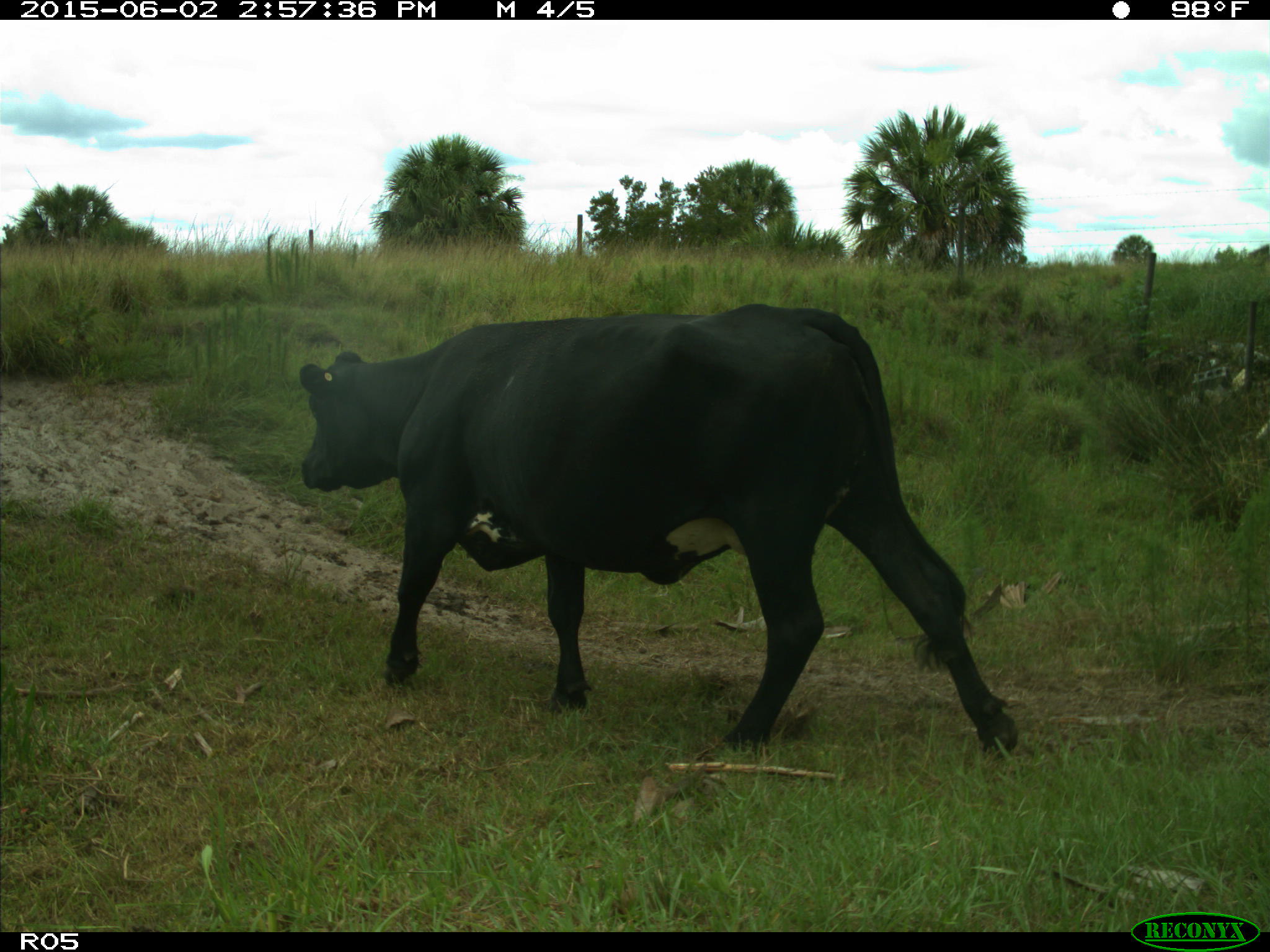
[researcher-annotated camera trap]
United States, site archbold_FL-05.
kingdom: Animalia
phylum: Chordata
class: Mammalia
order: Artiodactyla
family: Bovidae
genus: Bos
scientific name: Bos taurus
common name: domestic cow